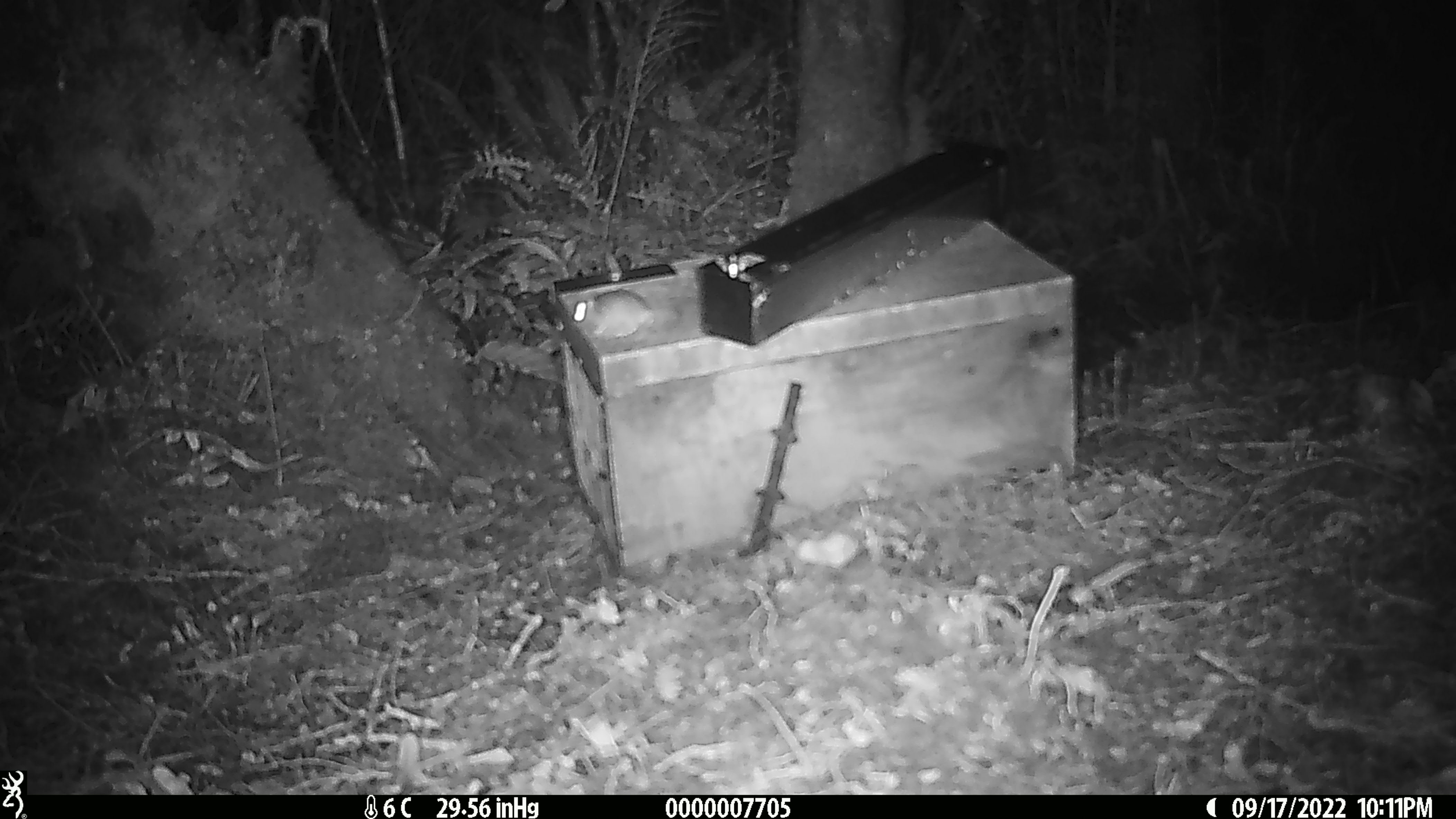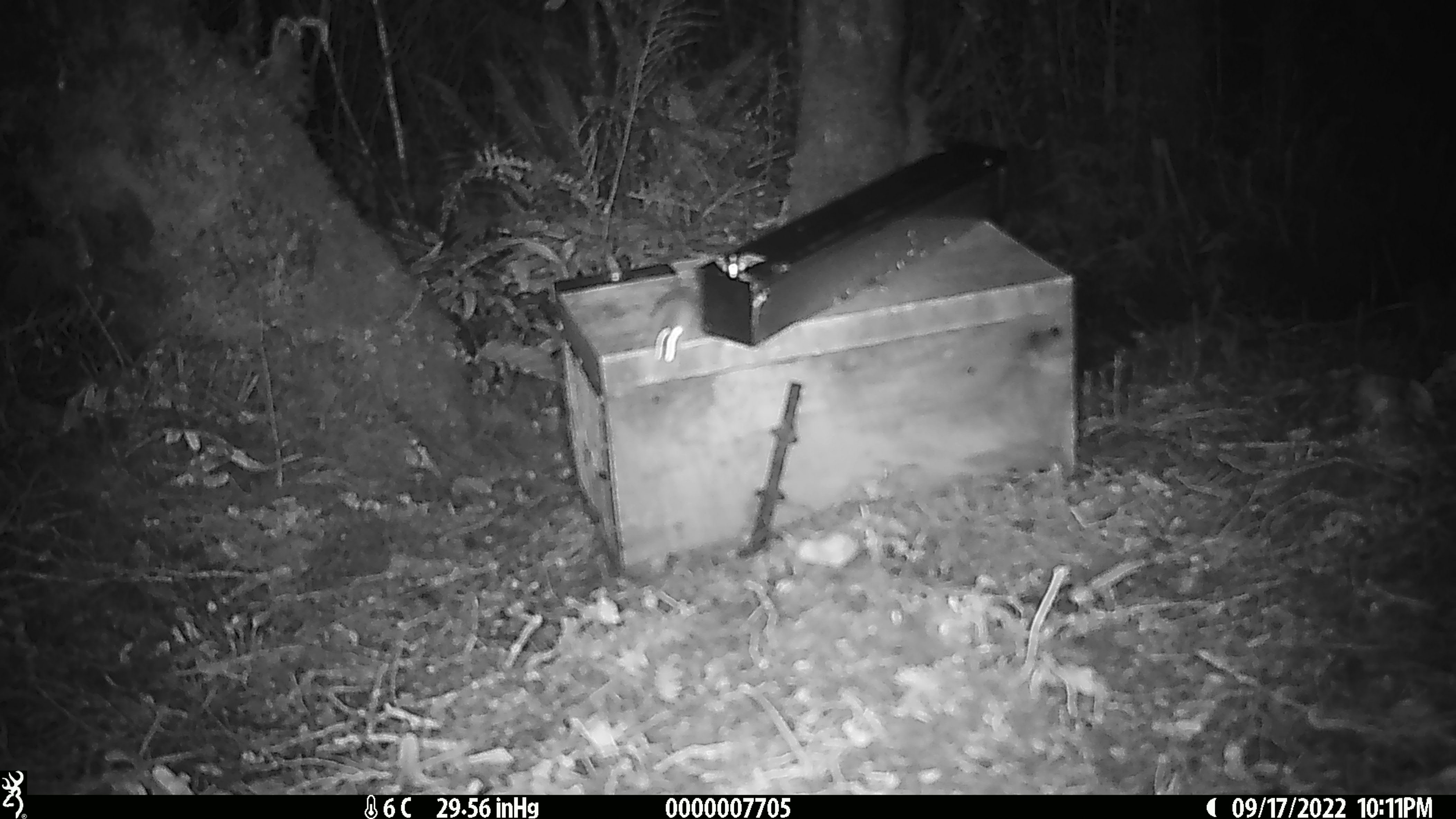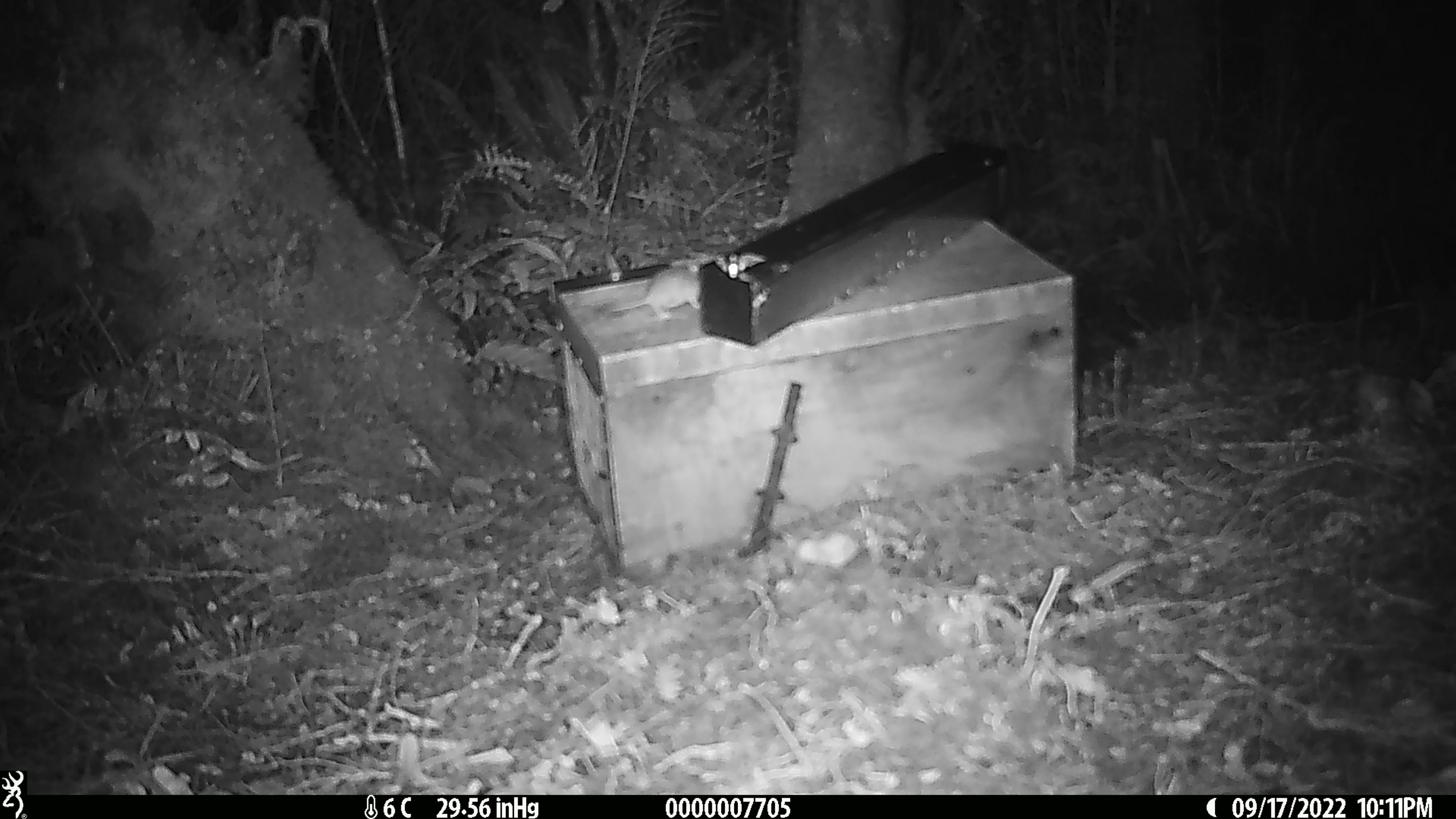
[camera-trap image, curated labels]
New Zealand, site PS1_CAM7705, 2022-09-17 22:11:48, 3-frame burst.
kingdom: Animalia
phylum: Chordata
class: Mammalia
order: Rodentia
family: Muridae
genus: Mus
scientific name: Mus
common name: mouse